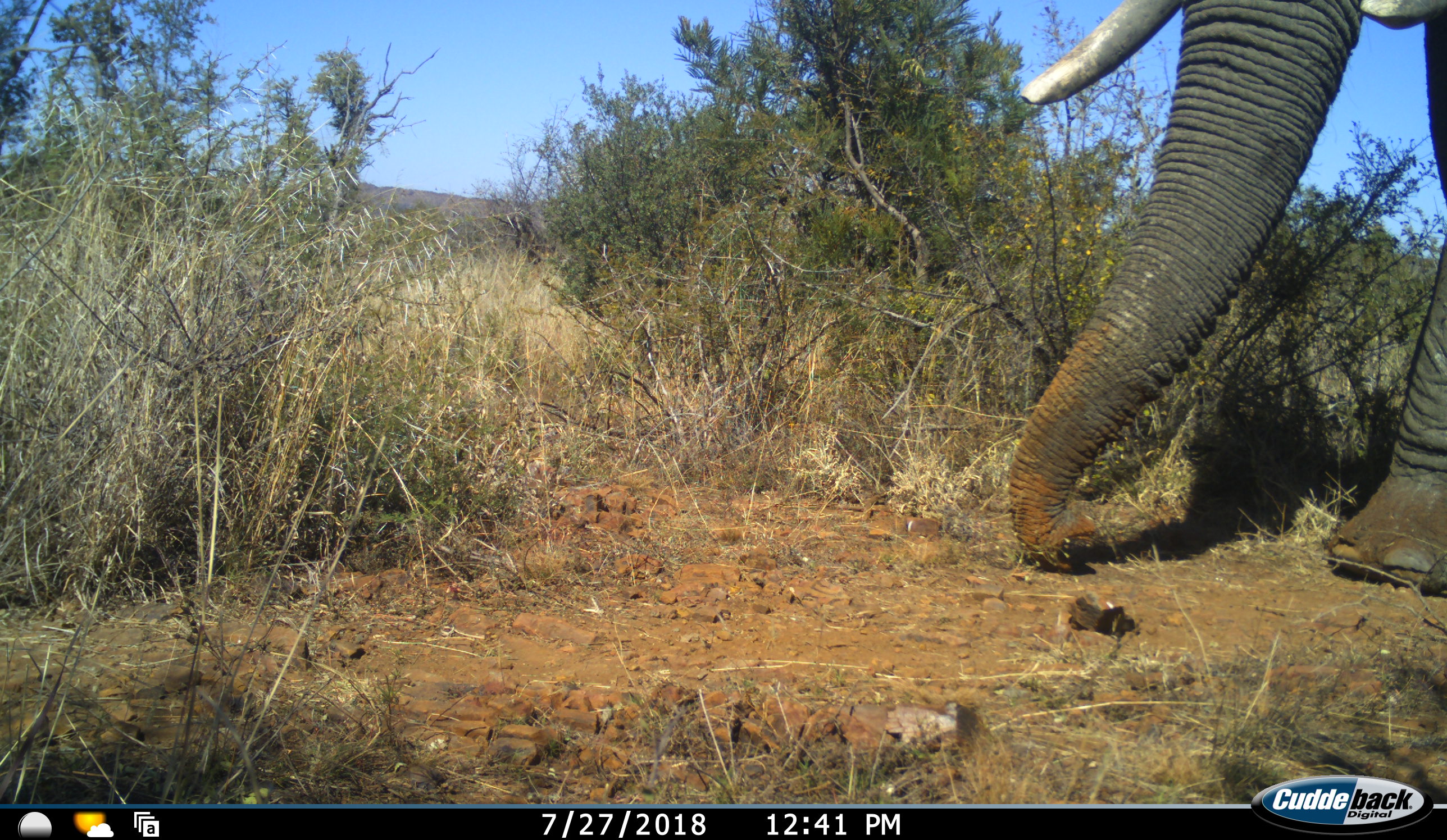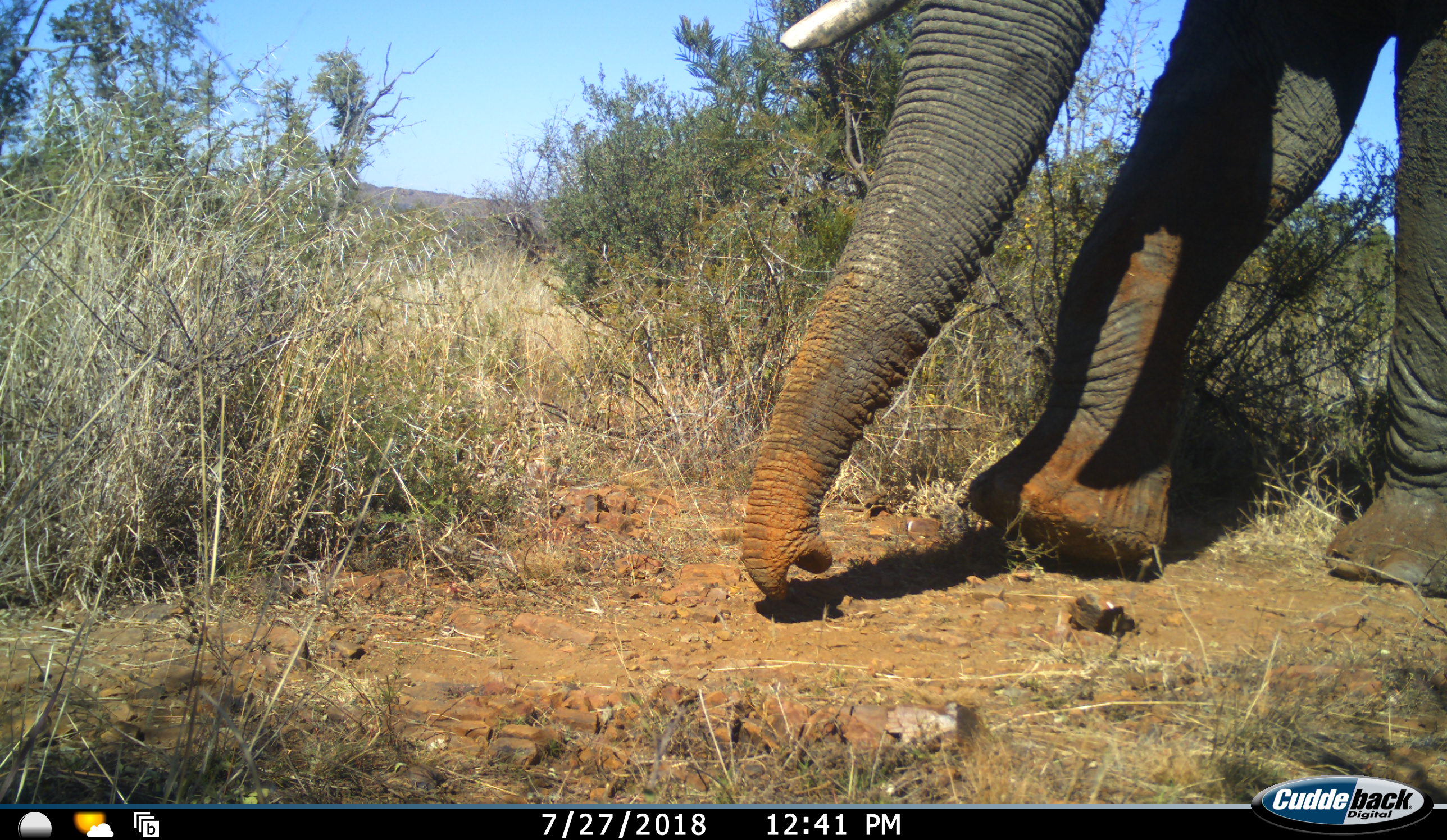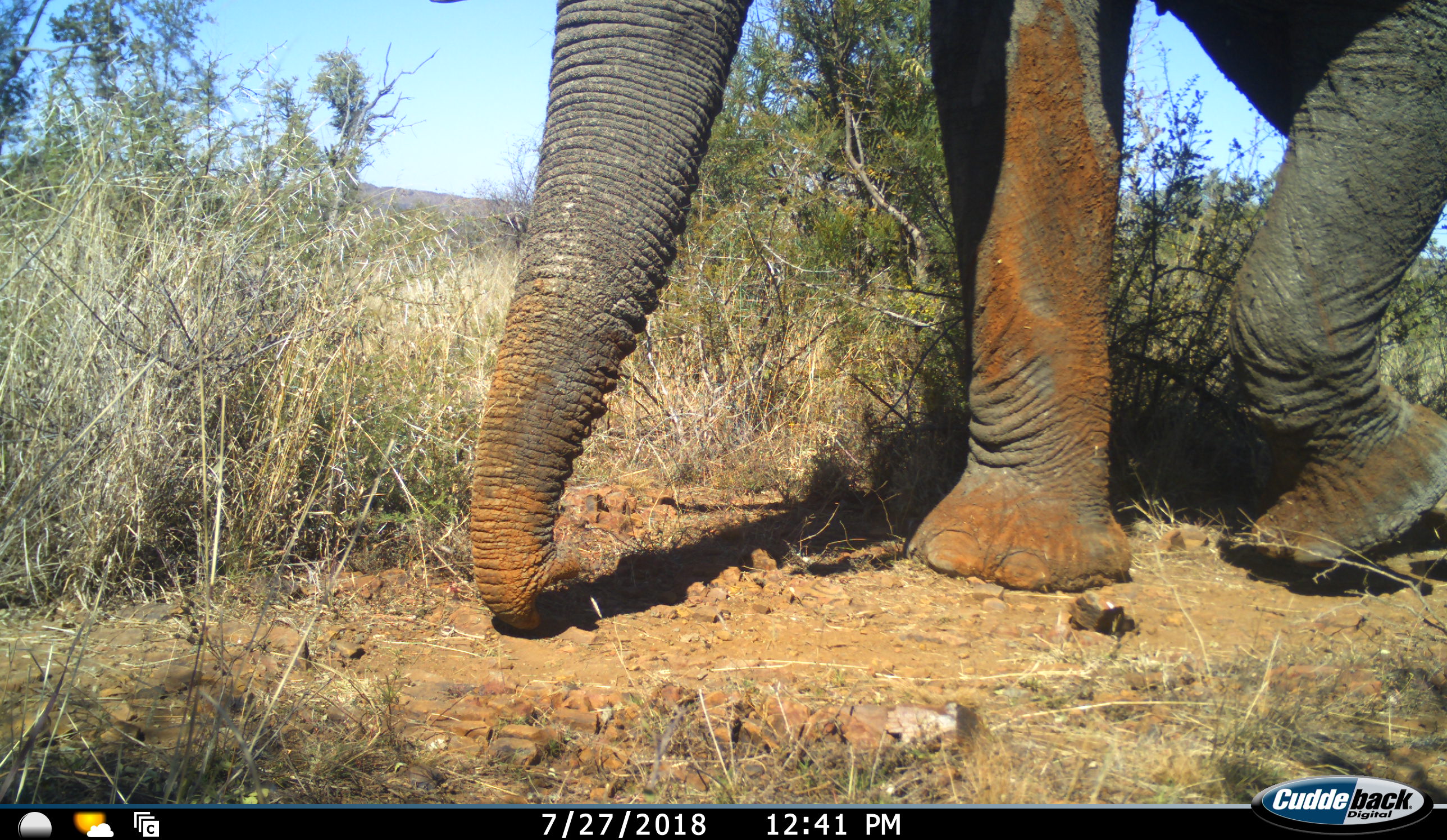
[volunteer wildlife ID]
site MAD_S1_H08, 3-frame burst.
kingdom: Animalia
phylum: Chordata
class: Mammalia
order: Proboscidea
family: Elephantidae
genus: Loxodonta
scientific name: Loxodonta africana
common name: african bush elephant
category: elephant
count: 1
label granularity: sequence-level